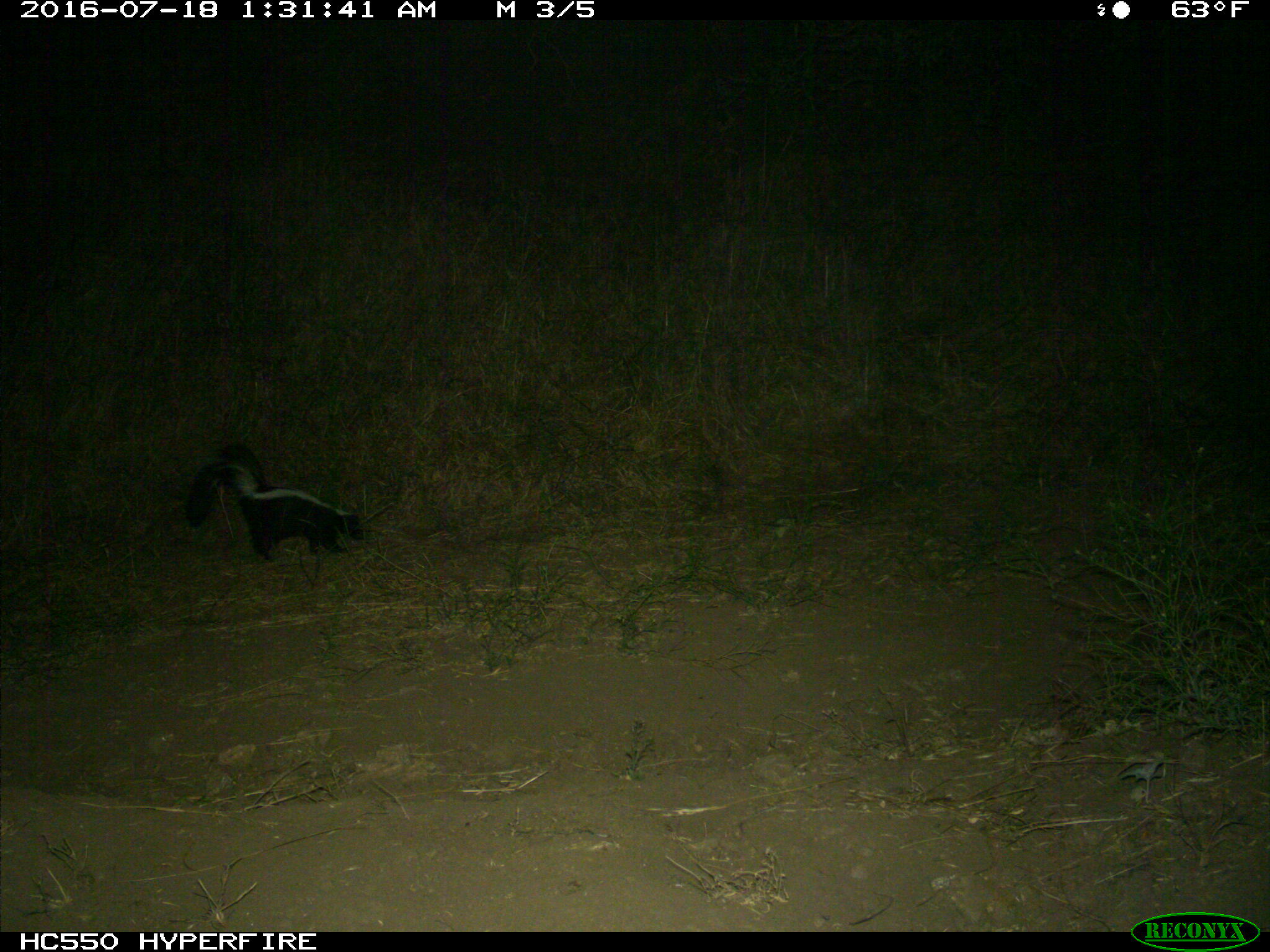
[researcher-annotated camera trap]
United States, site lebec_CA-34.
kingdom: Animalia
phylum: Chordata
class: Mammalia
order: Carnivora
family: Mephitidae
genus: Mephitis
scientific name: Mephitis mephitis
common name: striped skunk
Mephitis mephitis (striped skunk).